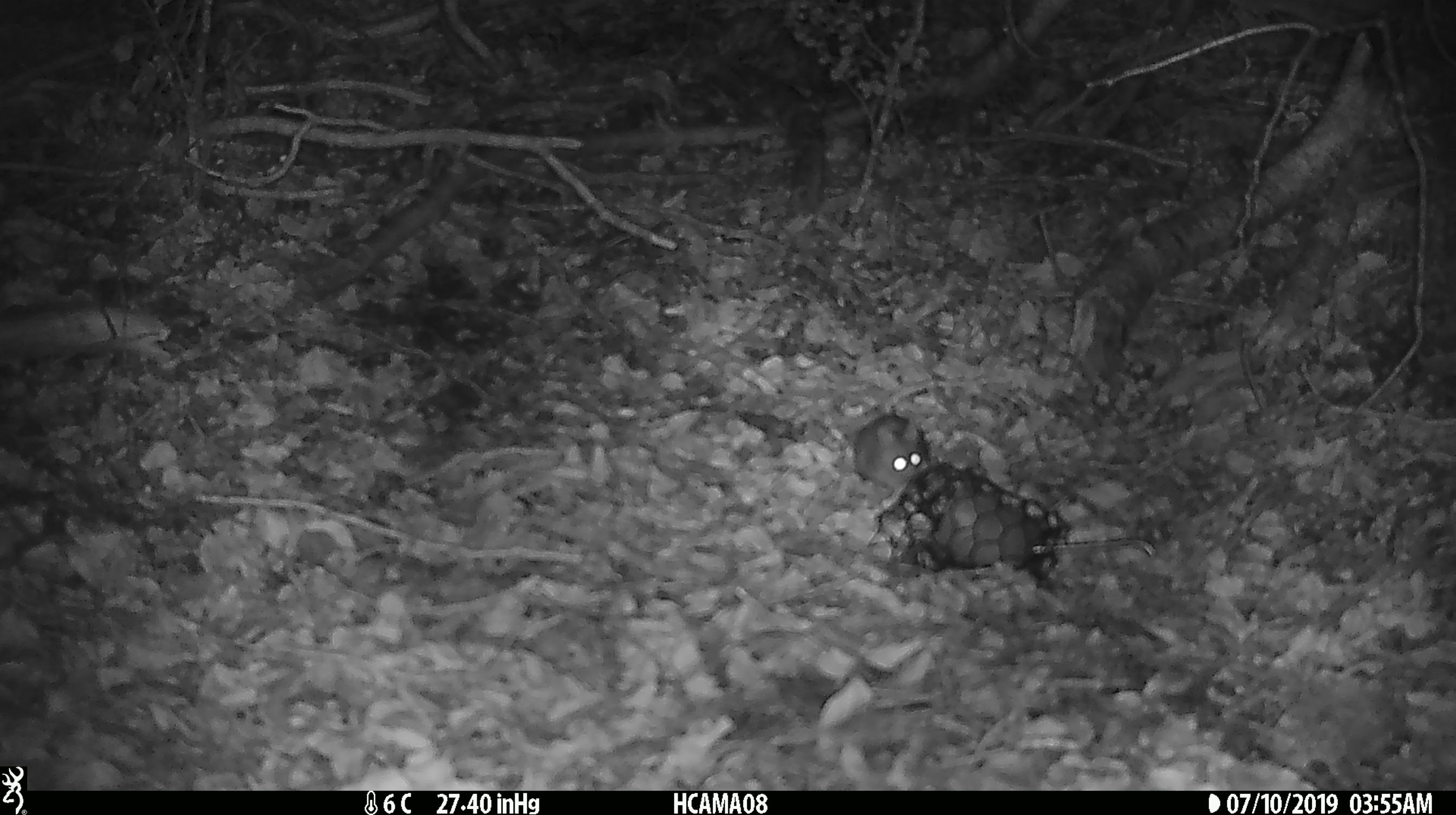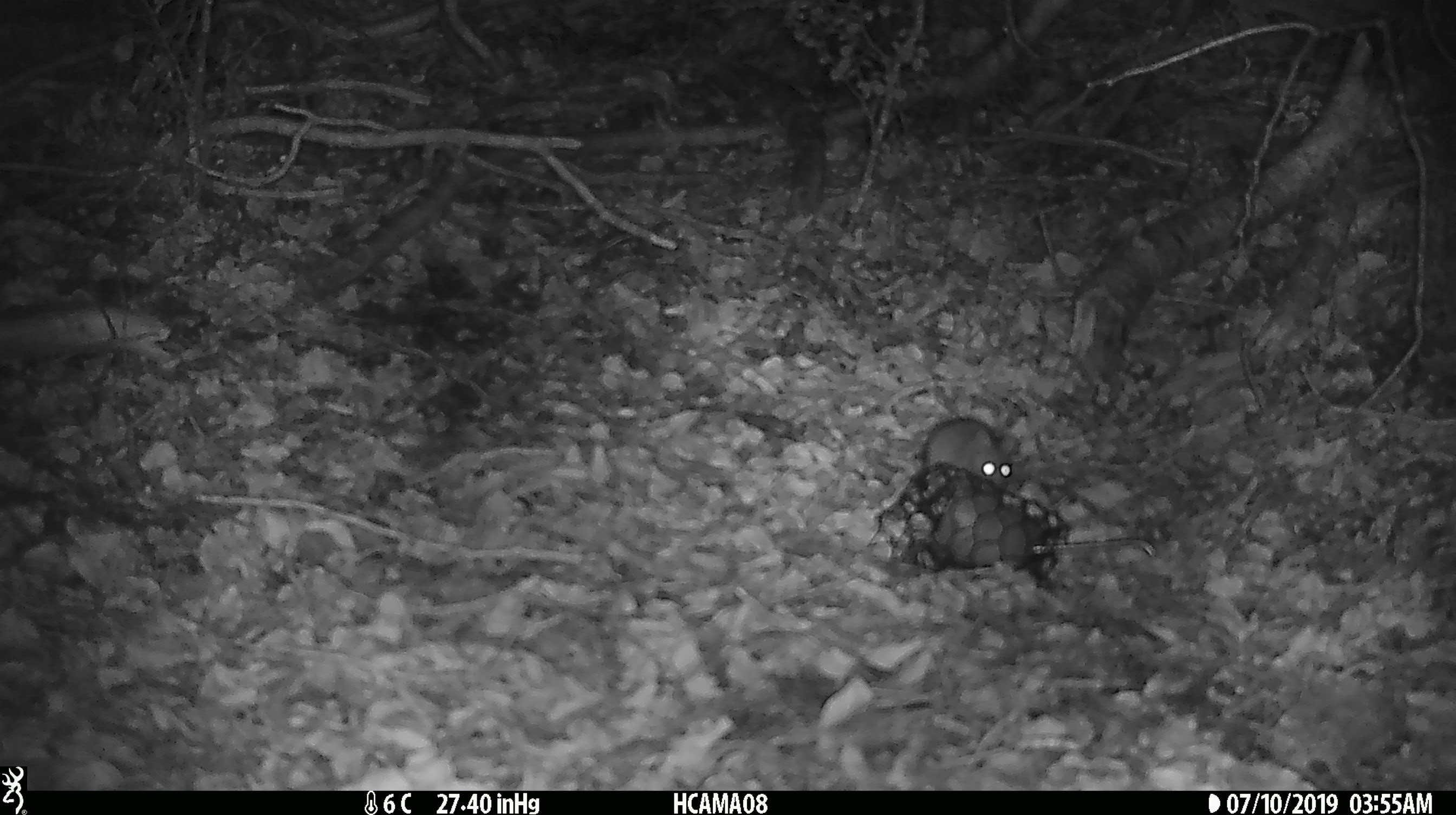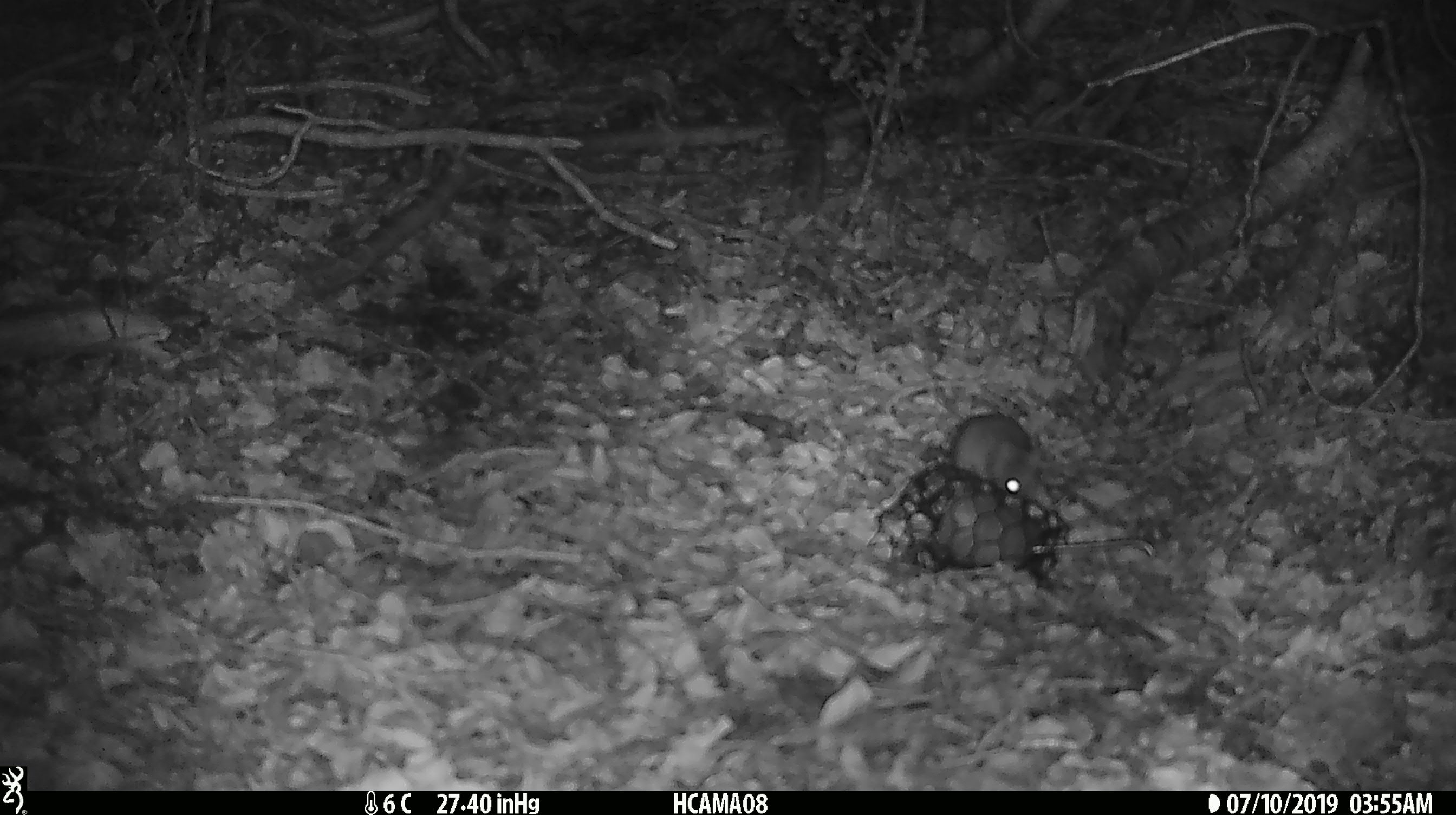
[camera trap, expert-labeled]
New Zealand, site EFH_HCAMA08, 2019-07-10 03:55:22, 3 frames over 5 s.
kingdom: Animalia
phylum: Chordata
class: Mammalia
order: Rodentia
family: Muridae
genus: Mus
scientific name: Mus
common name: mouse